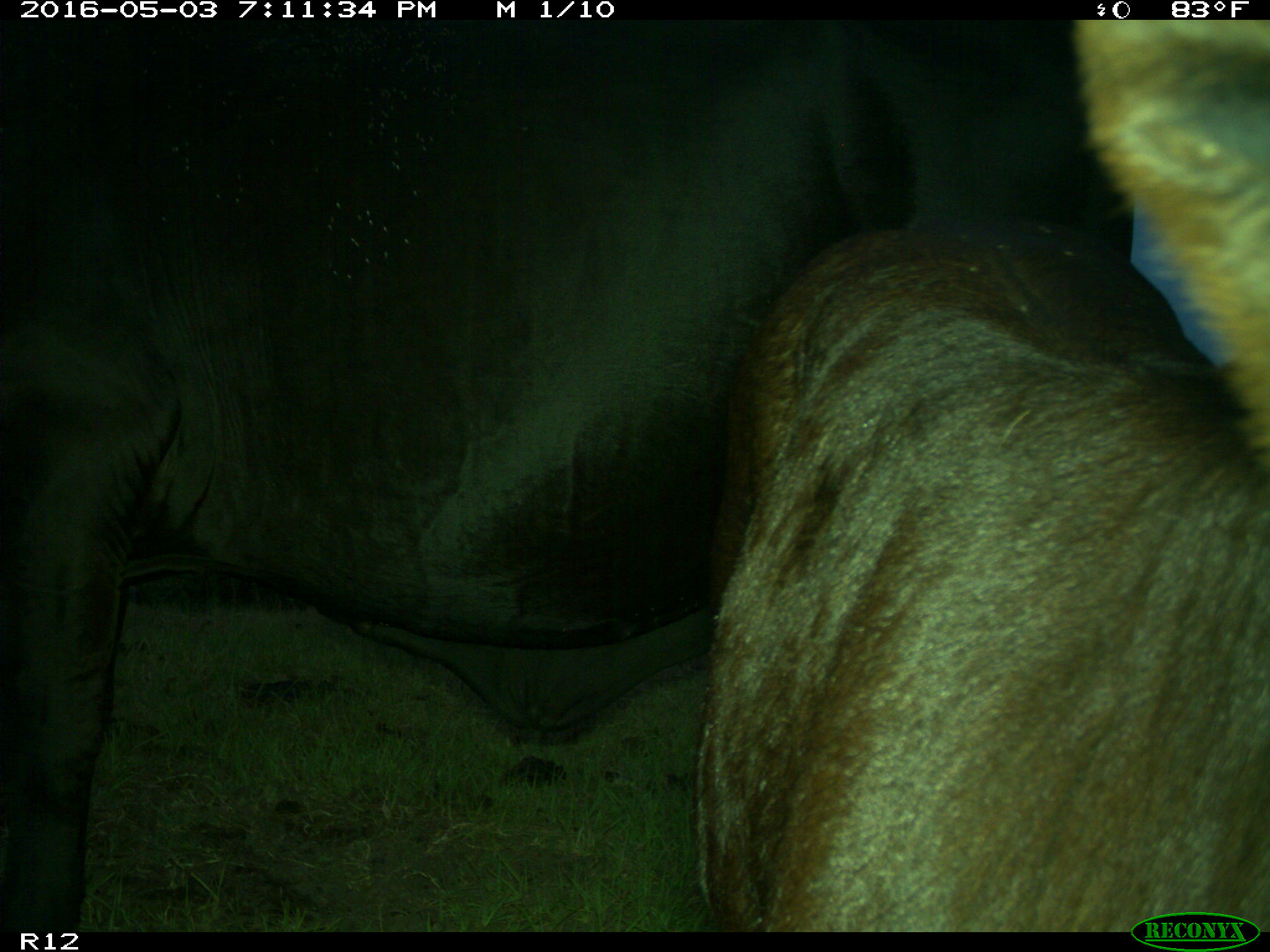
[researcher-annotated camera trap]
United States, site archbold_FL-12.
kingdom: Animalia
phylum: Chordata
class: Mammalia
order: Artiodactyla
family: Bovidae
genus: Bos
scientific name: Bos taurus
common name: domestic cow